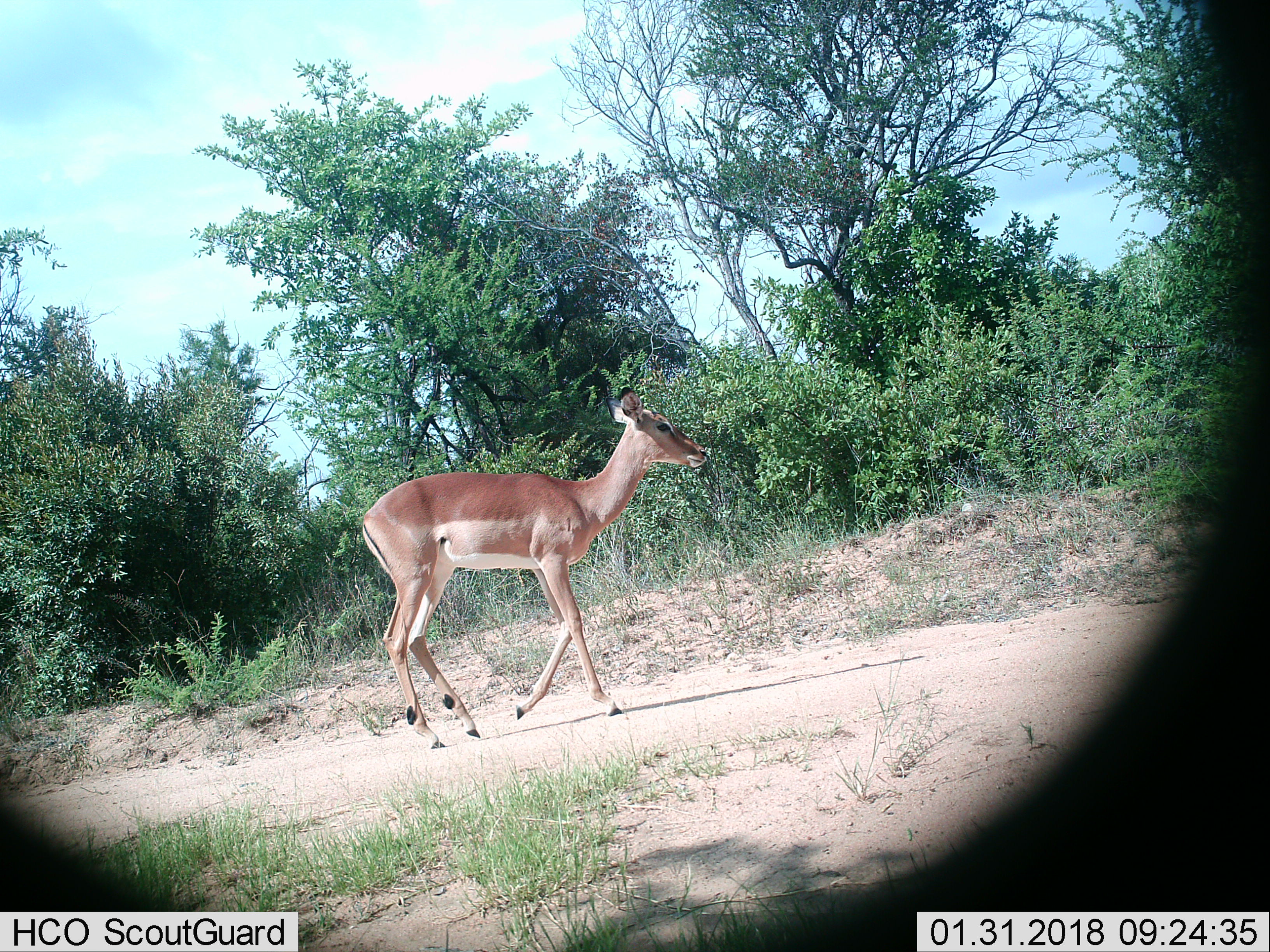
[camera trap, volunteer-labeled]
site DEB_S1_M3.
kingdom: Animalia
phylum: Chordata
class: Mammalia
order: Artiodactyla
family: Bovidae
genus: Aepyceros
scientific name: Aepyceros melampus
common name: impala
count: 1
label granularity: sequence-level